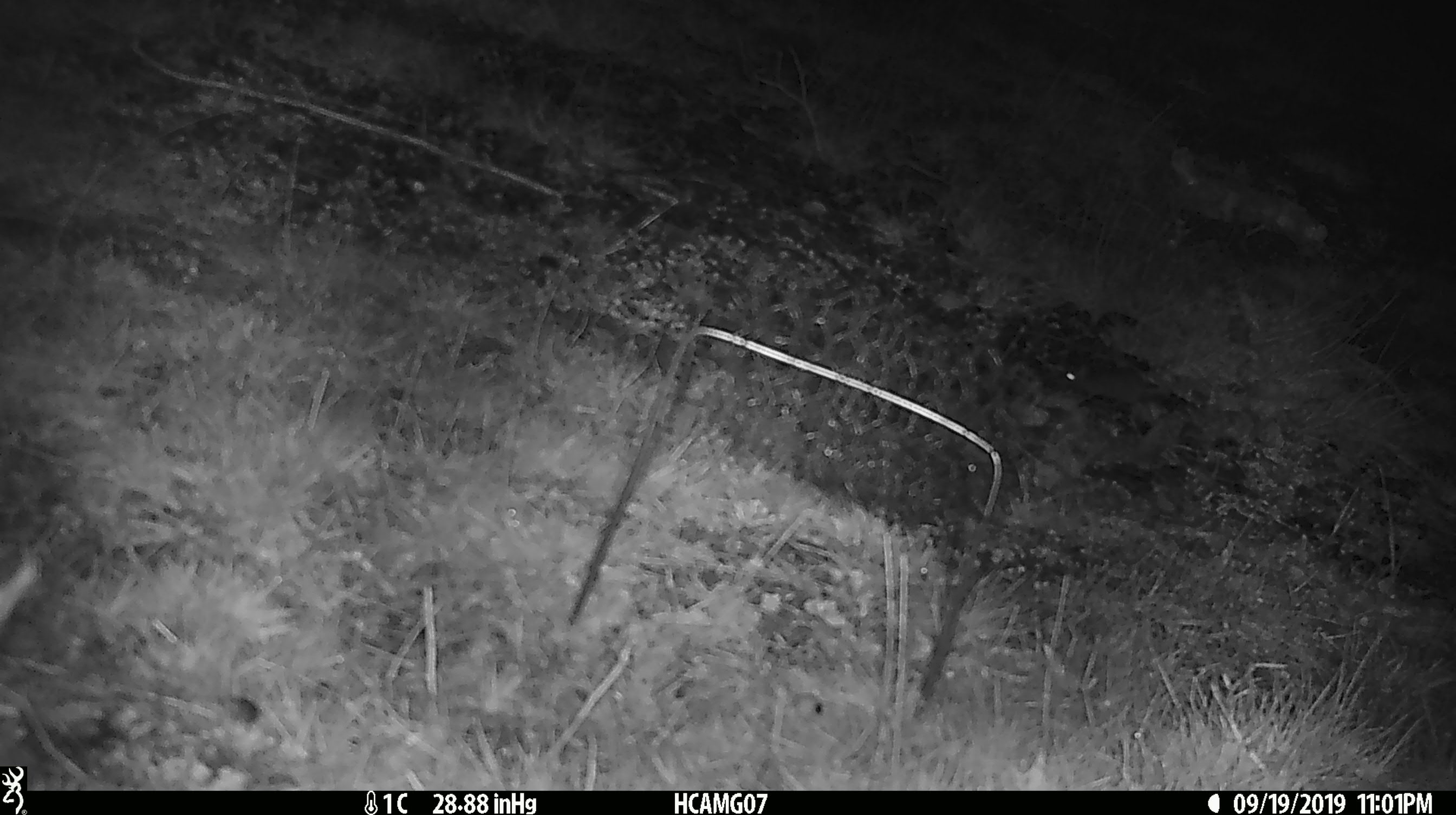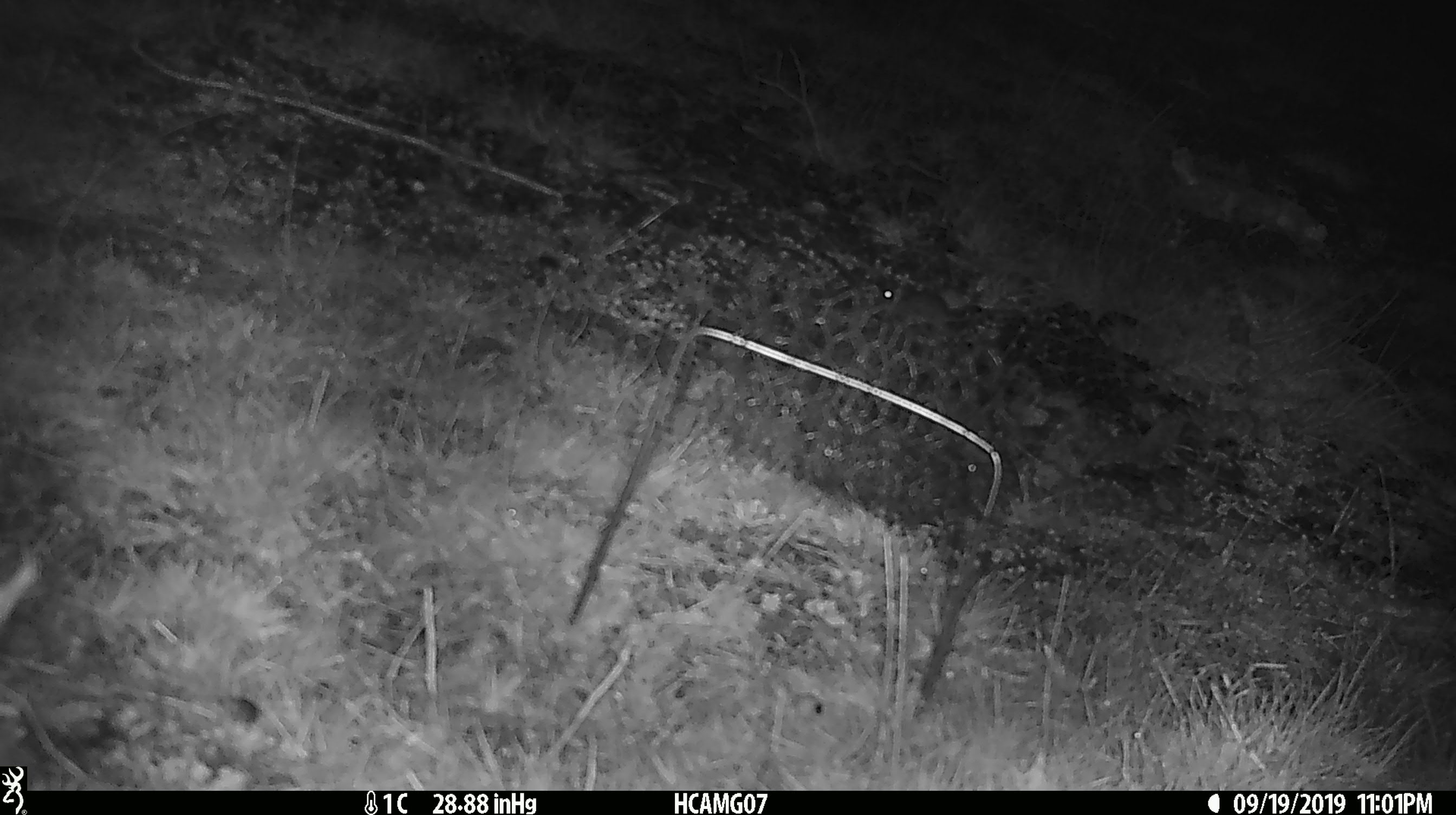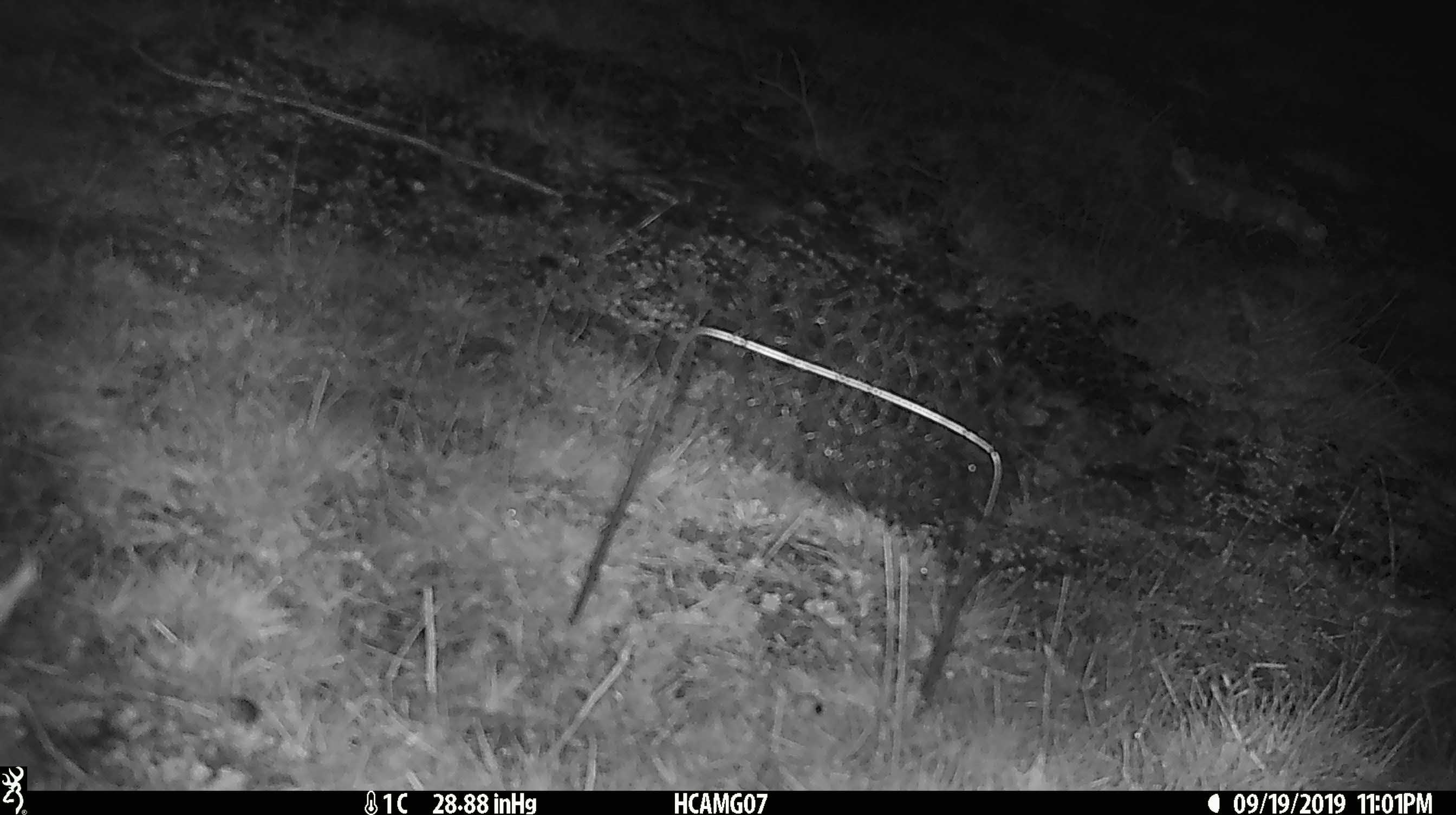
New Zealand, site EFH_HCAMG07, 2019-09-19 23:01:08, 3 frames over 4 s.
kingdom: Animalia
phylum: Chordata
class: Mammalia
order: Rodentia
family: Muridae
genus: Mus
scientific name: Mus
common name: mouse